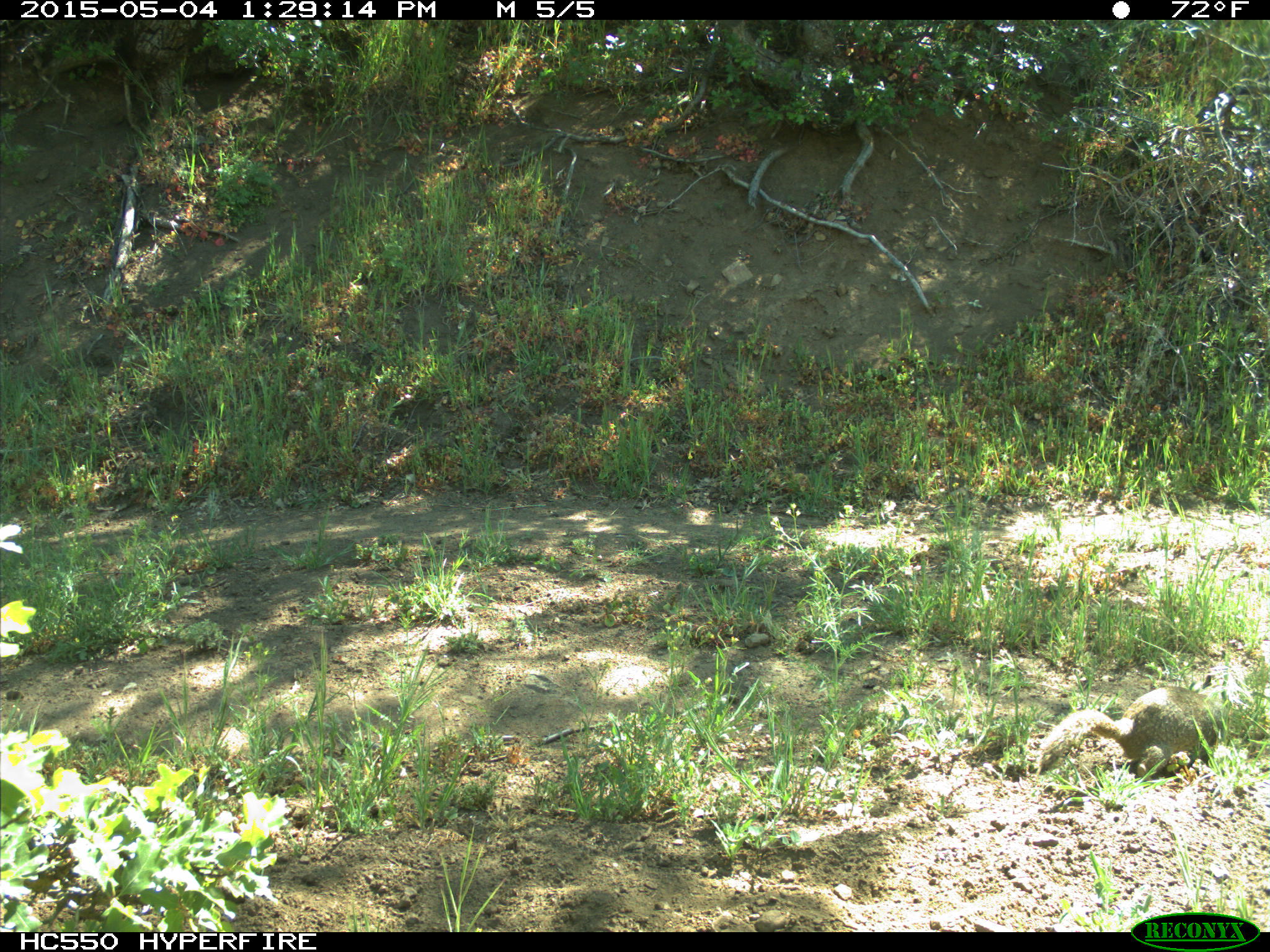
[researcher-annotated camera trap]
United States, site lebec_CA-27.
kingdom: Animalia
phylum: Chordata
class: Mammalia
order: Rodentia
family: Sciuridae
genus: Otospermophilus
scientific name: Otospermophilus beecheyi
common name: california ground squirrel